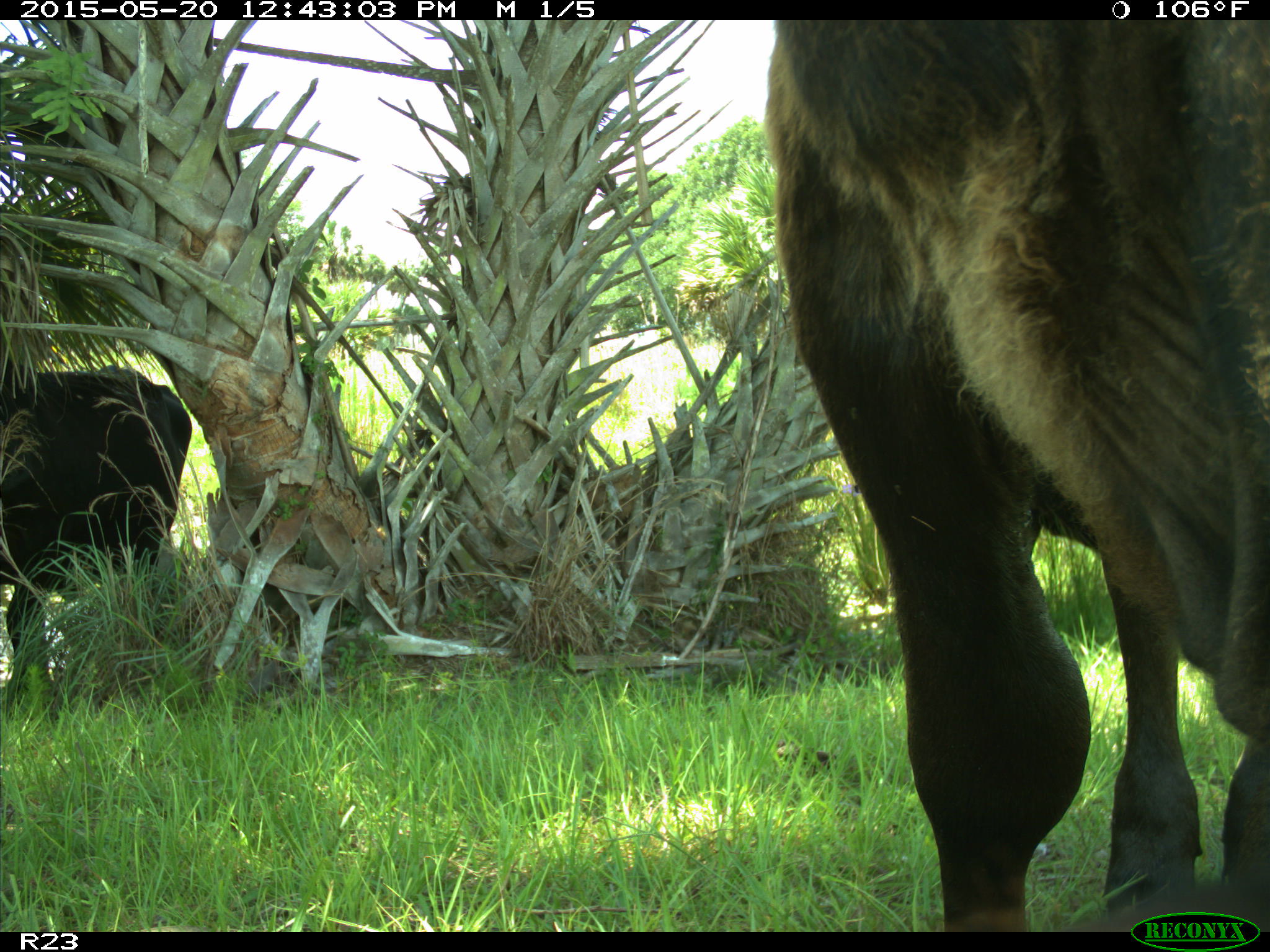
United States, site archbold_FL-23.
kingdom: Animalia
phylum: Chordata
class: Mammalia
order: Artiodactyla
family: Bovidae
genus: Bos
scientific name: Bos taurus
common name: domestic cow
Bos taurus (domestic cow).